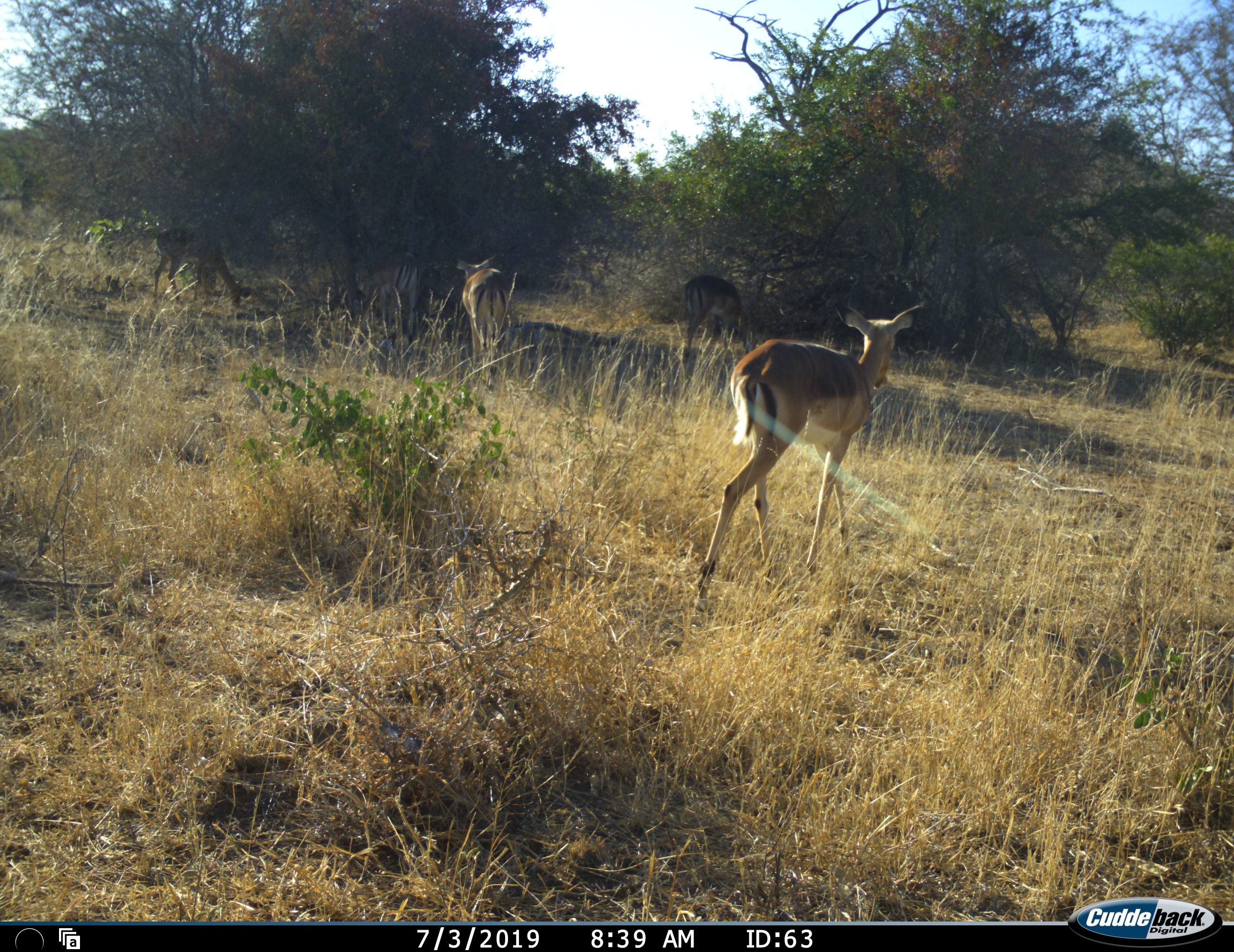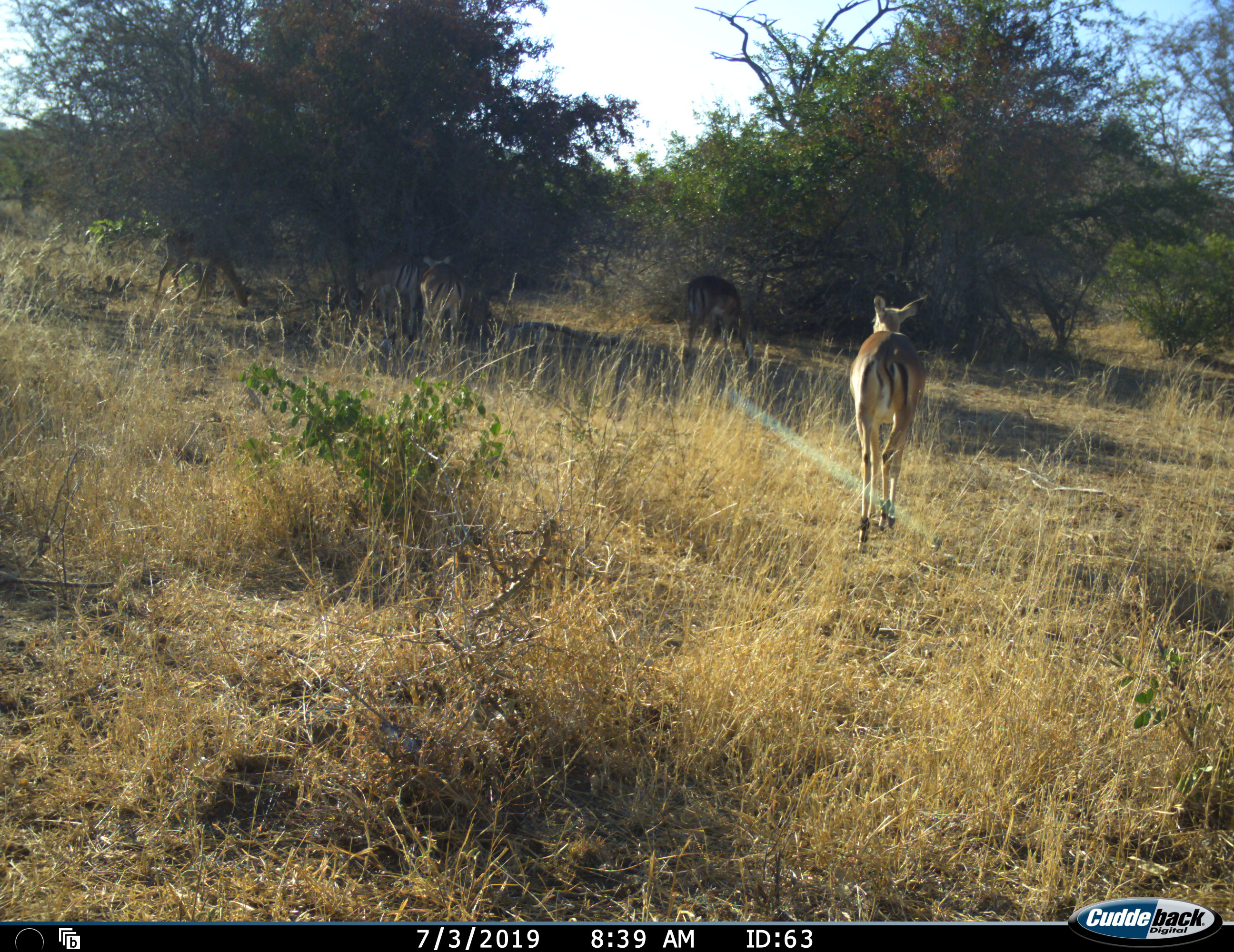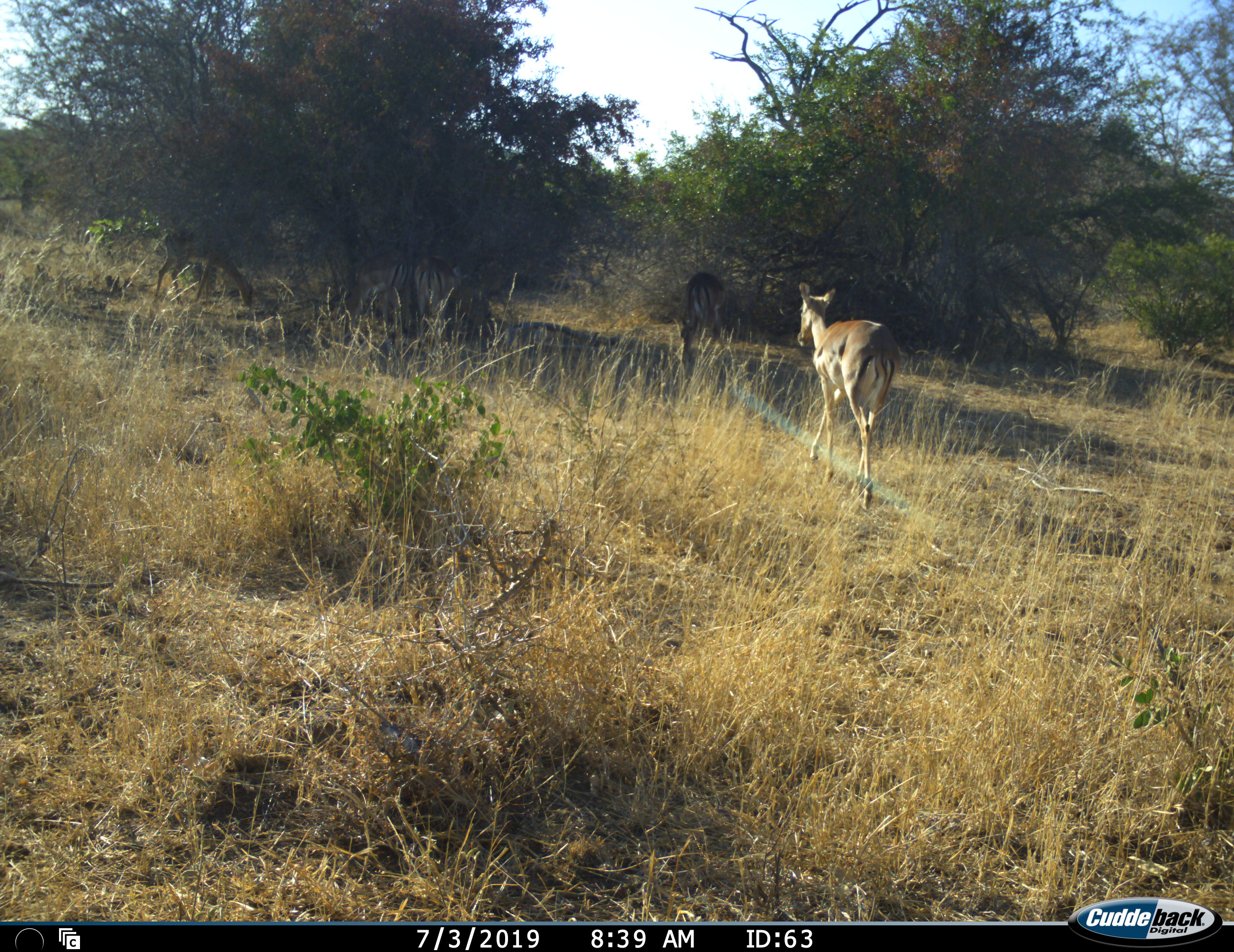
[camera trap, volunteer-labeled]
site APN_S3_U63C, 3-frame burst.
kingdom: Animalia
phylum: Chordata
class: Mammalia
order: Artiodactyla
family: Bovidae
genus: Aepyceros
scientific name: Aepyceros melampus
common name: impala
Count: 5.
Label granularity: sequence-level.